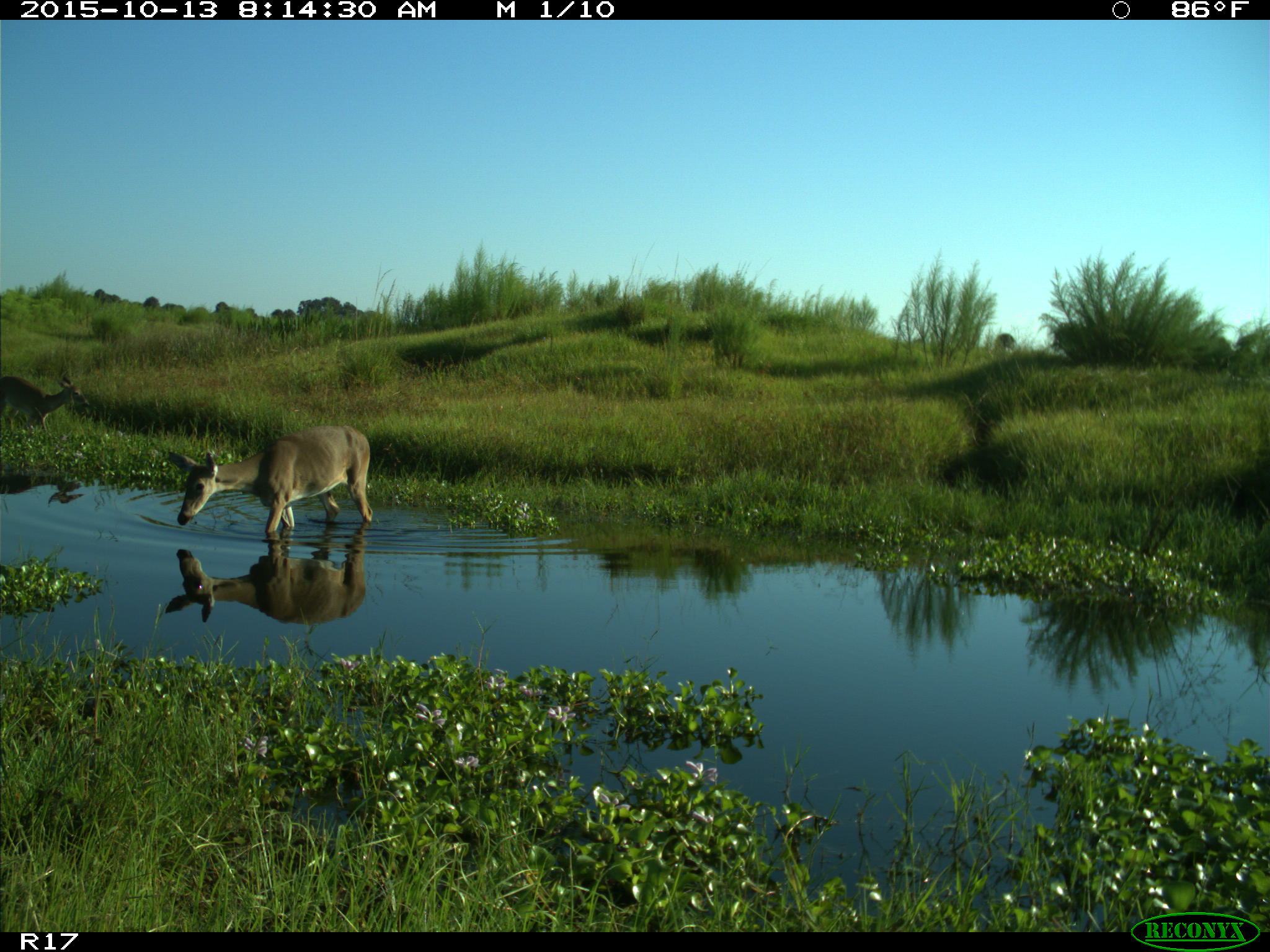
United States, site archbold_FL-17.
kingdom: Animalia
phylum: Chordata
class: Mammalia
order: Artiodactyla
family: Cervidae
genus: Odocoileus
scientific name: Odocoileus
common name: deer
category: unidentified deer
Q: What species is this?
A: Unidentified deer (deer) (Odocoileus).